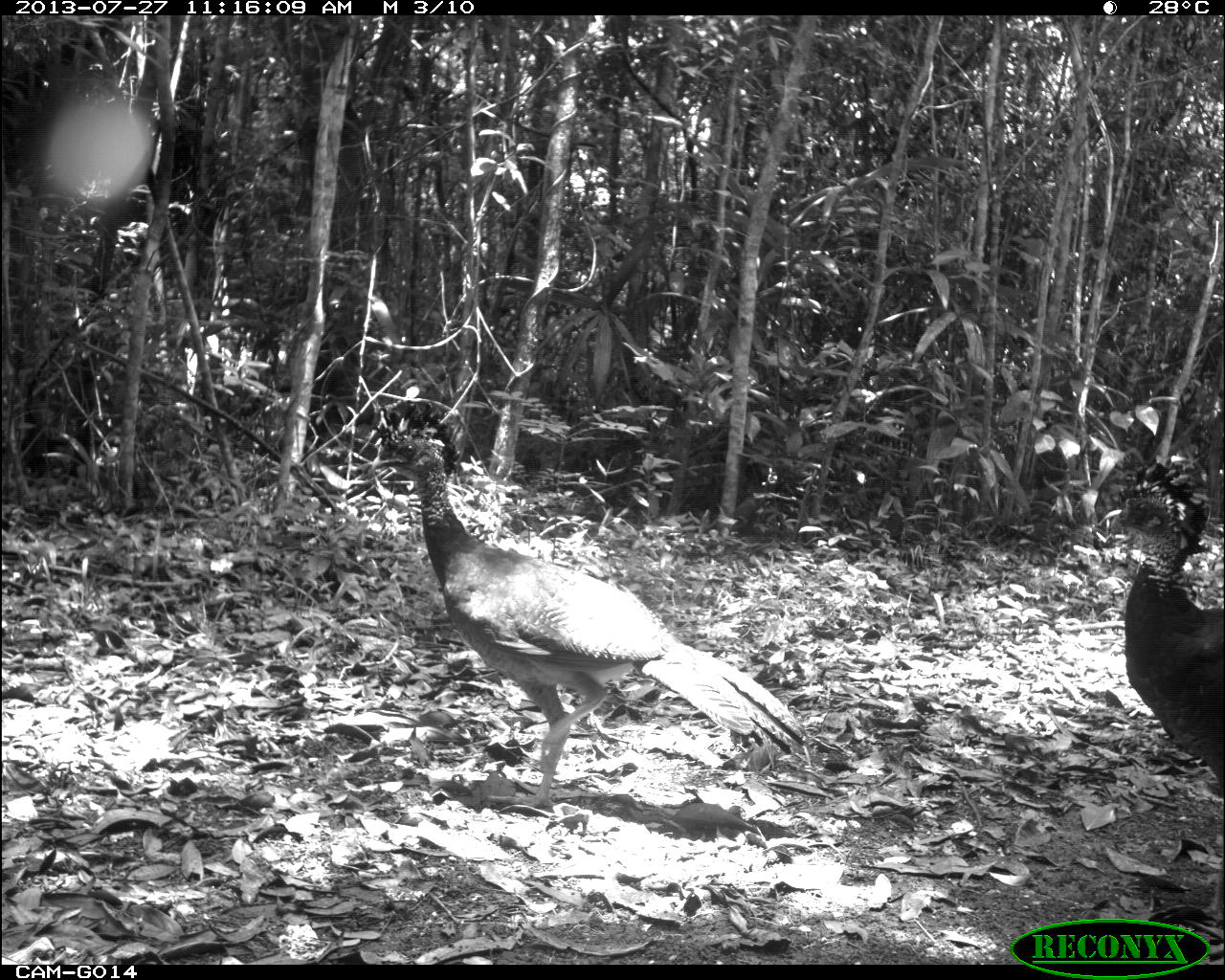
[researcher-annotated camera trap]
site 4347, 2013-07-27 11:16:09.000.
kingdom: Animalia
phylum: Chordata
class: Aves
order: Galliformes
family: Cracidae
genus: Crax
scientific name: Crax rubra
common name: great curassow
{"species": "Crax rubra (great curassow)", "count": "4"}